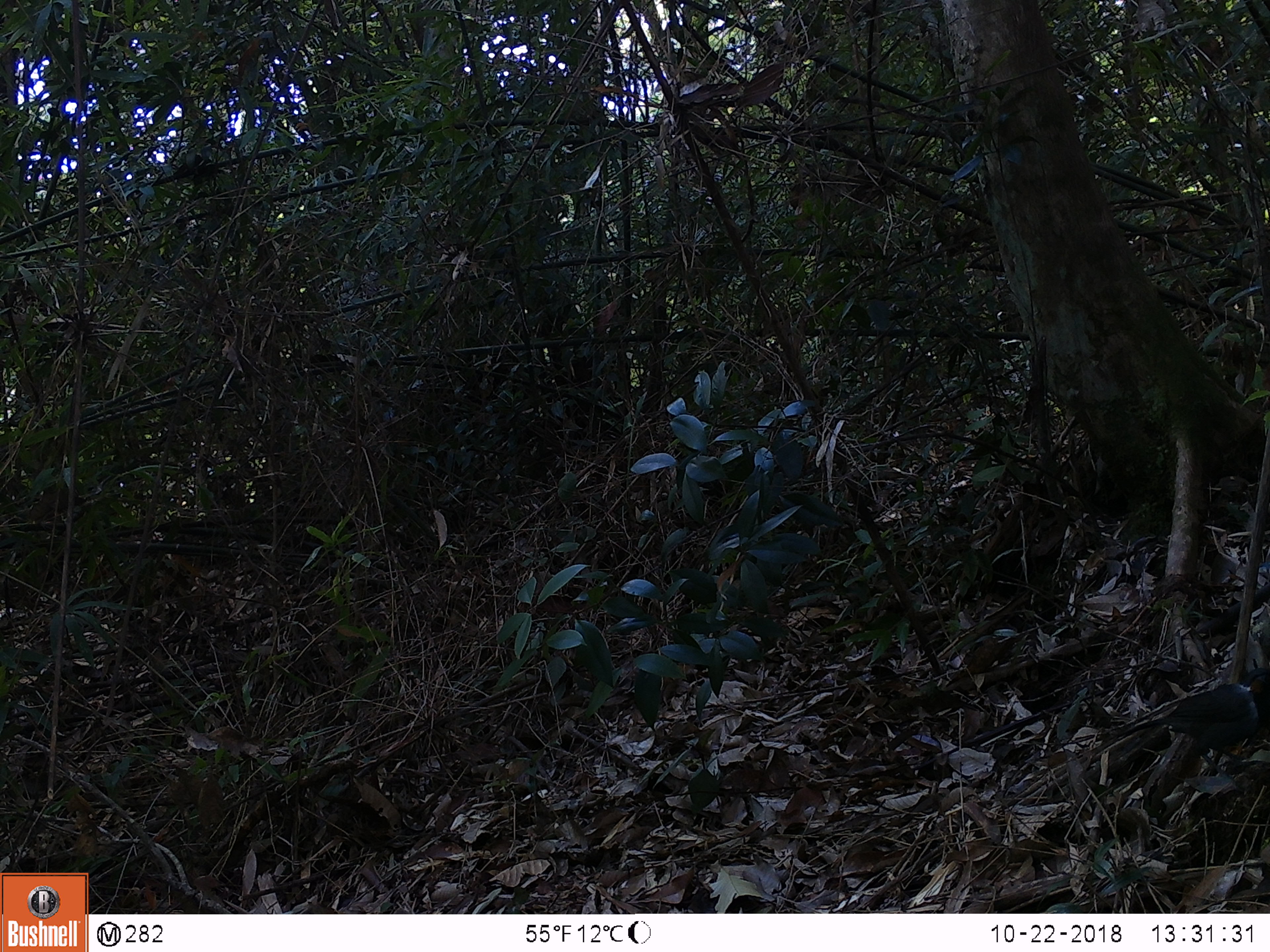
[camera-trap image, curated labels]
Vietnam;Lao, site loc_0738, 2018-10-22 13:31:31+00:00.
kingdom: Animalia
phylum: Chordata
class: Aves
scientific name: Aves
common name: bird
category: unidentified bird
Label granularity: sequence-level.